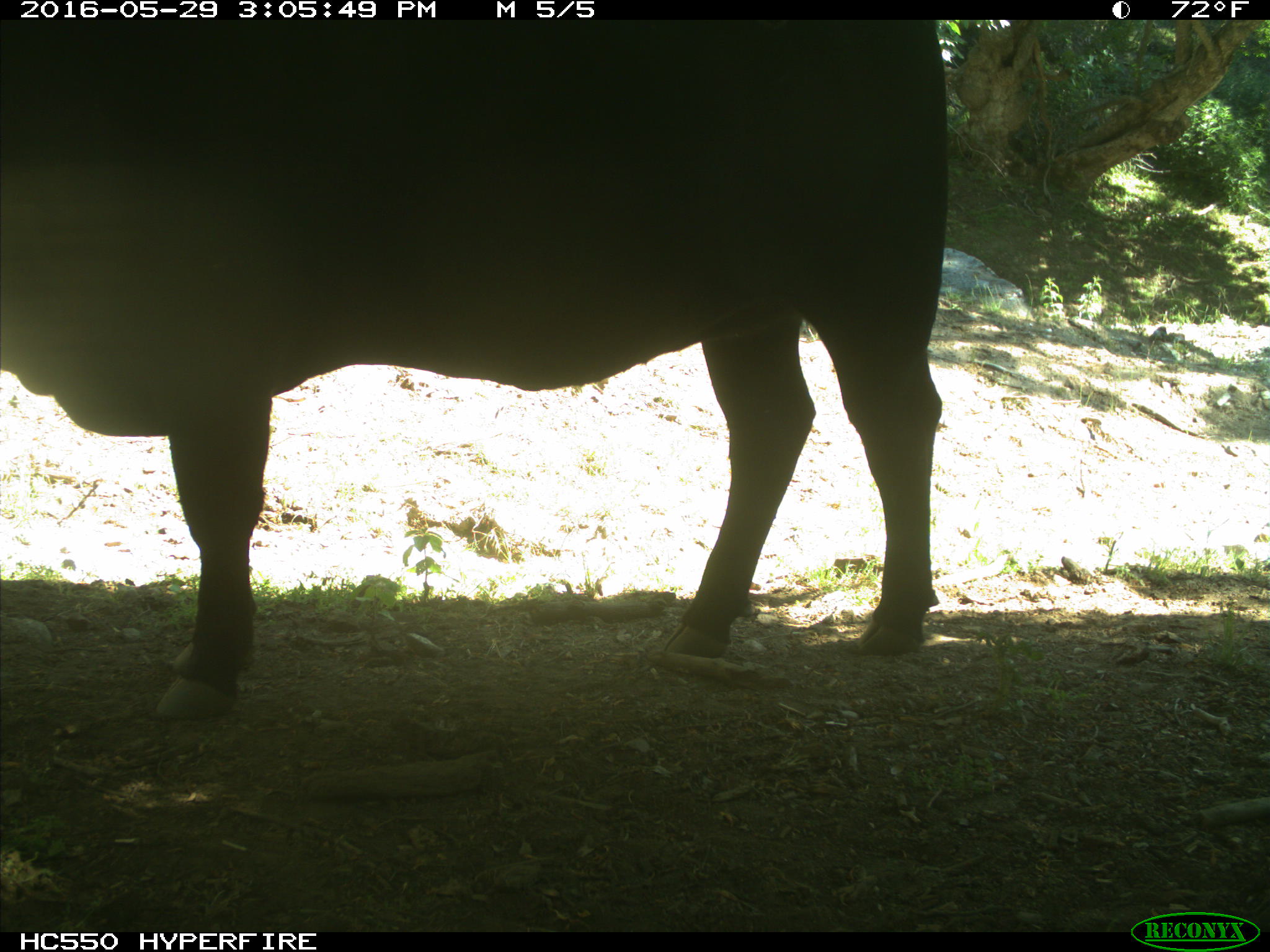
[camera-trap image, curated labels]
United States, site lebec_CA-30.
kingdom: Animalia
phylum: Chordata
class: Mammalia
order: Artiodactyla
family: Bovidae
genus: Bos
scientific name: Bos taurus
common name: domestic cow